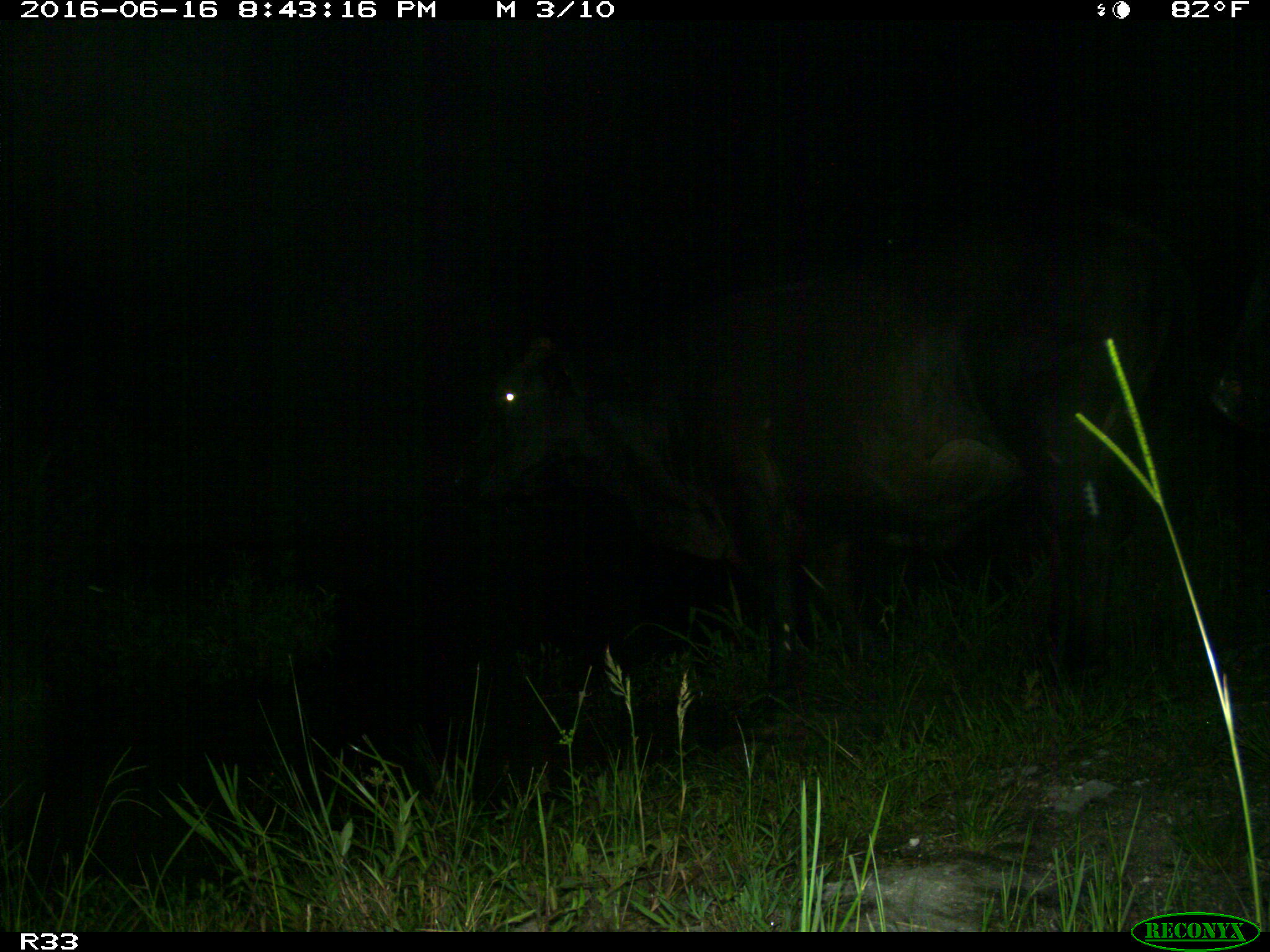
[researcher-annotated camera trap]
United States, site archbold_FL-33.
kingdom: Animalia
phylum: Chordata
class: Mammalia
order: Artiodactyla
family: Bovidae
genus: Bos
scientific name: Bos taurus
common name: domestic cow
Bos taurus (domestic cow).